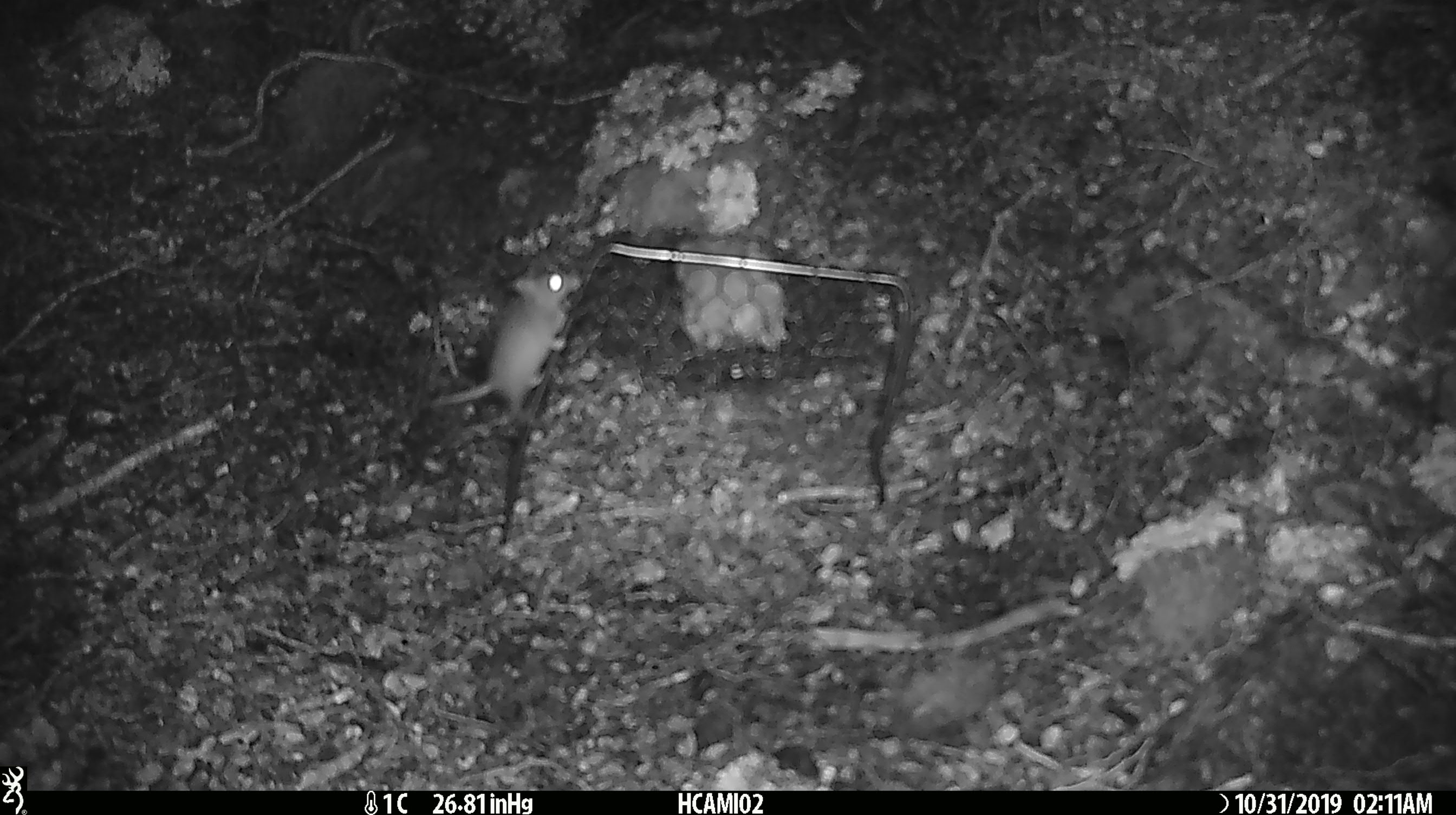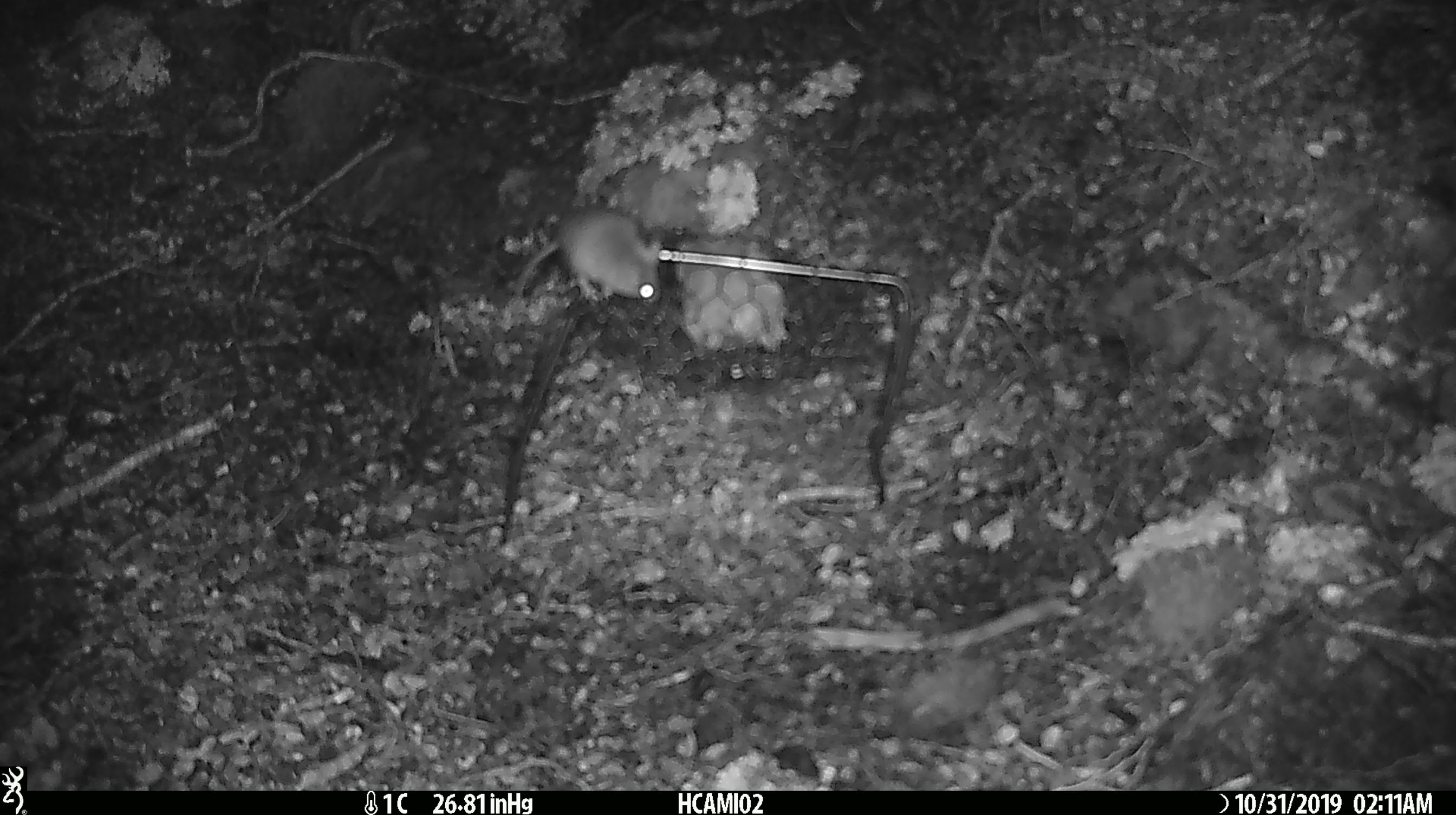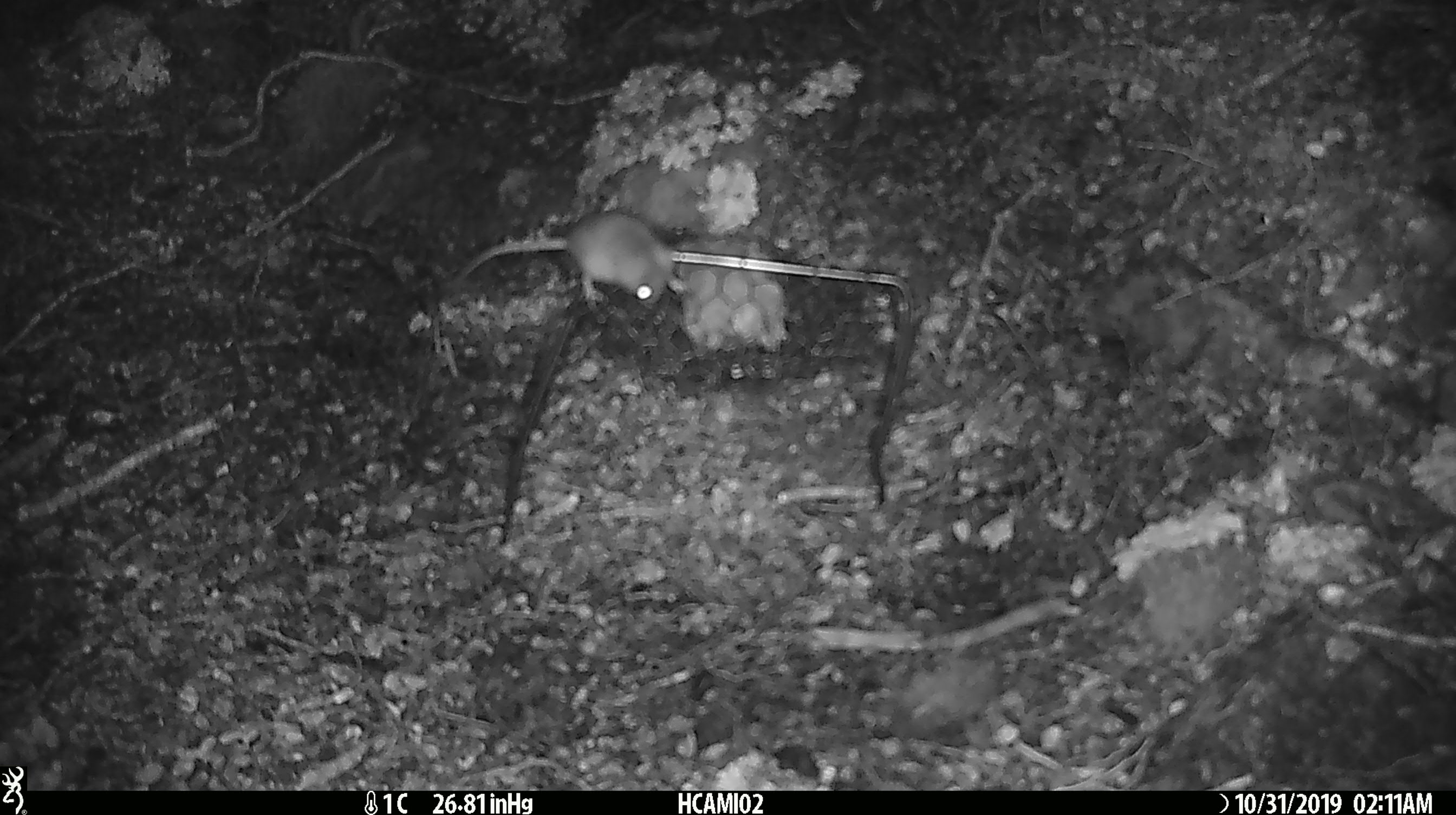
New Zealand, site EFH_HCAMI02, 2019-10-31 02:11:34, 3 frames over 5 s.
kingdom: Animalia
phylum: Chordata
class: Mammalia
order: Rodentia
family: Muridae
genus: Mus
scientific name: Mus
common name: mouse